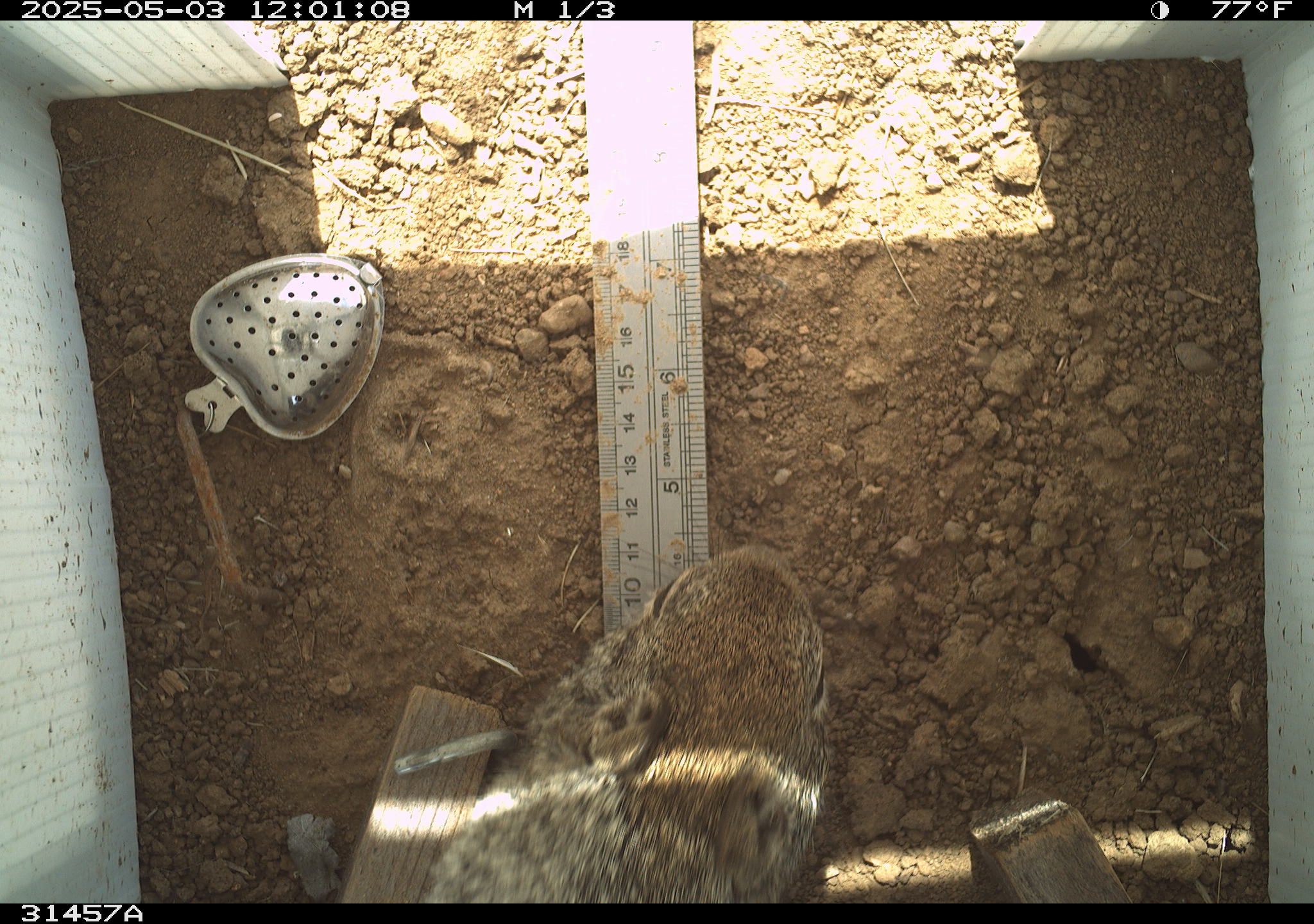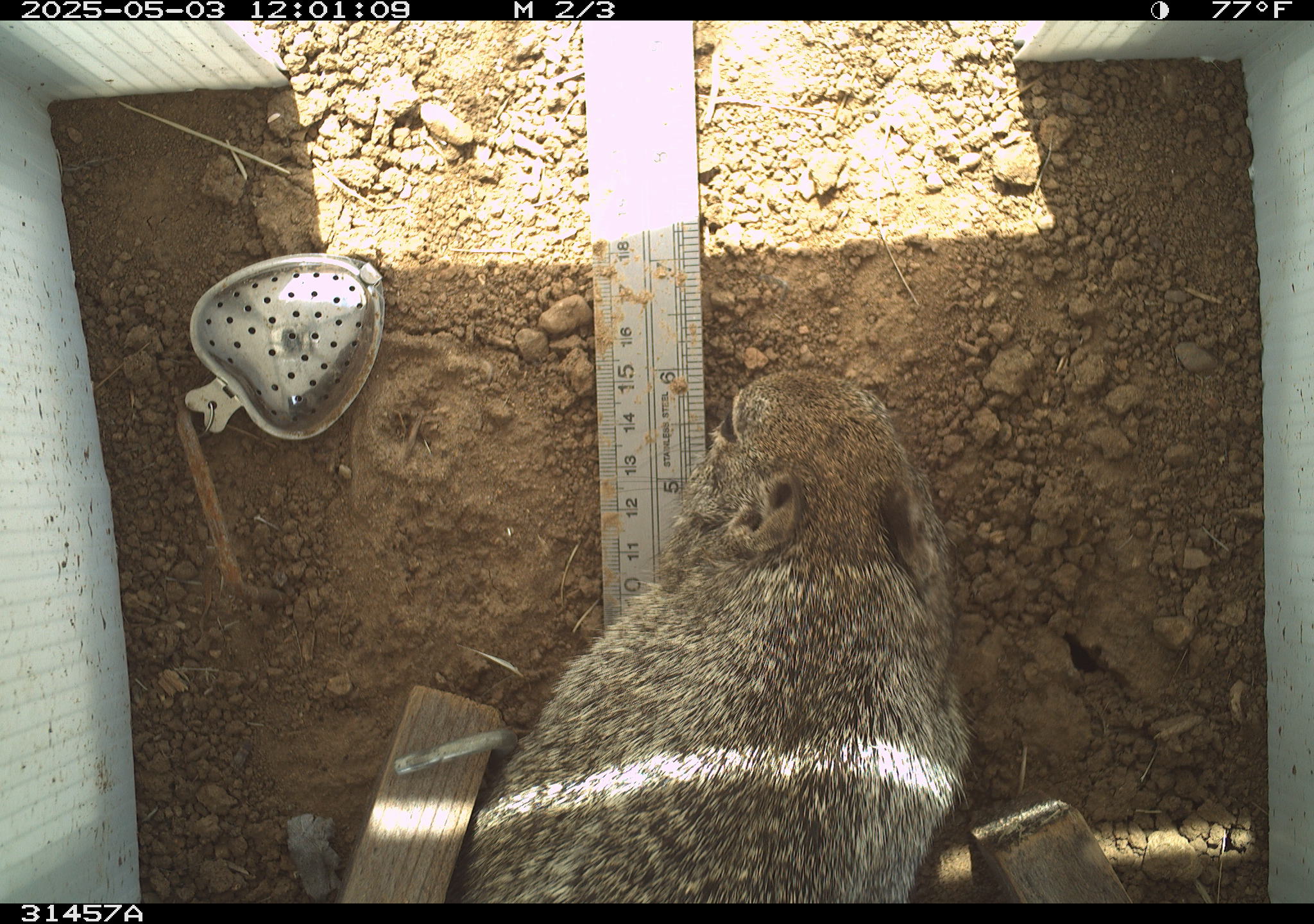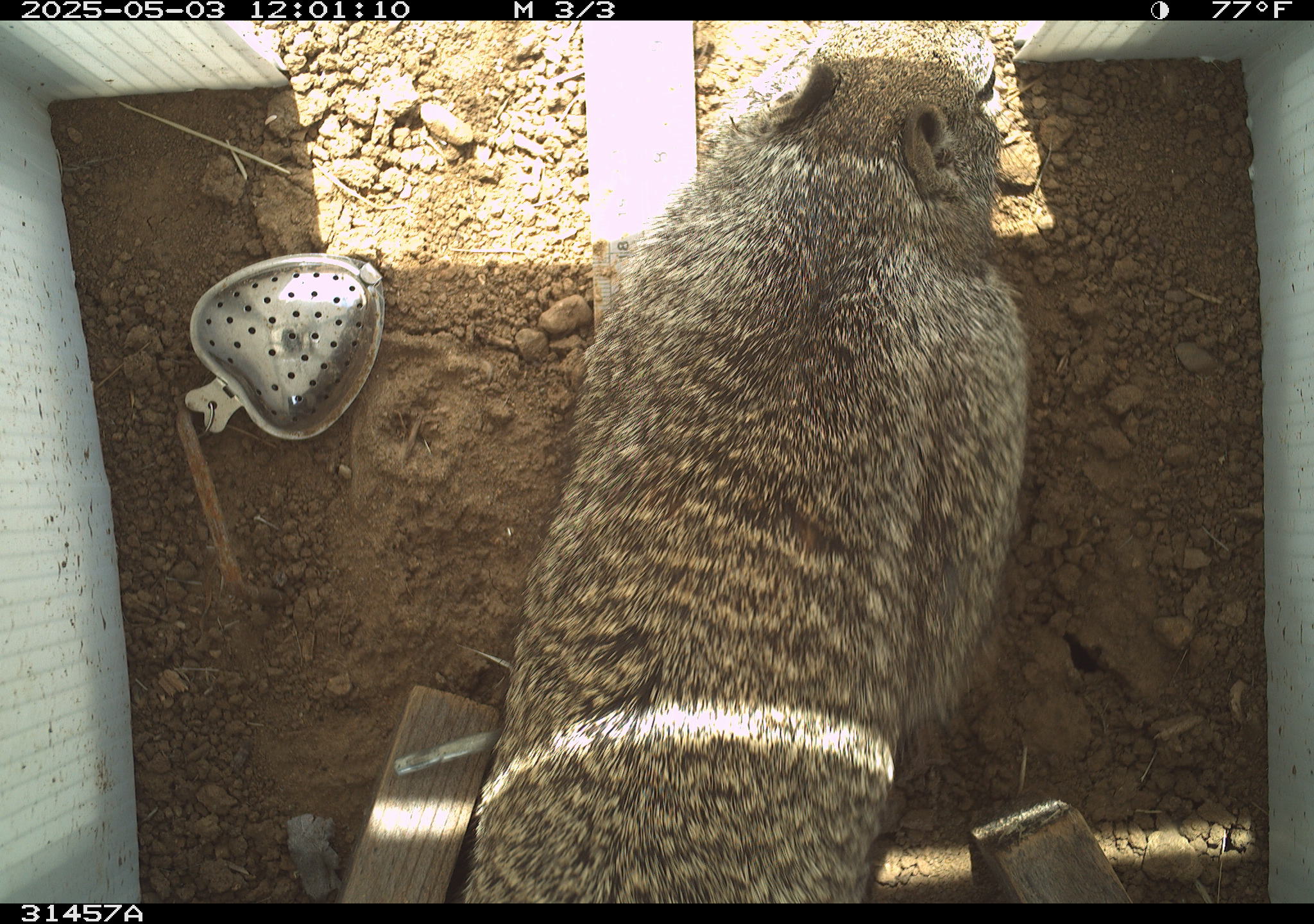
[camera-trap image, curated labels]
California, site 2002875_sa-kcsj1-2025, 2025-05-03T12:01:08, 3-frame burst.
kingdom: Animalia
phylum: Chordata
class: Mammalia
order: Rodentia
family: Sciuridae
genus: Otospermophilus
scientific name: Otospermophilus beecheyi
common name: california ground squirrel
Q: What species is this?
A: California ground squirrel (Otospermophilus beecheyi).